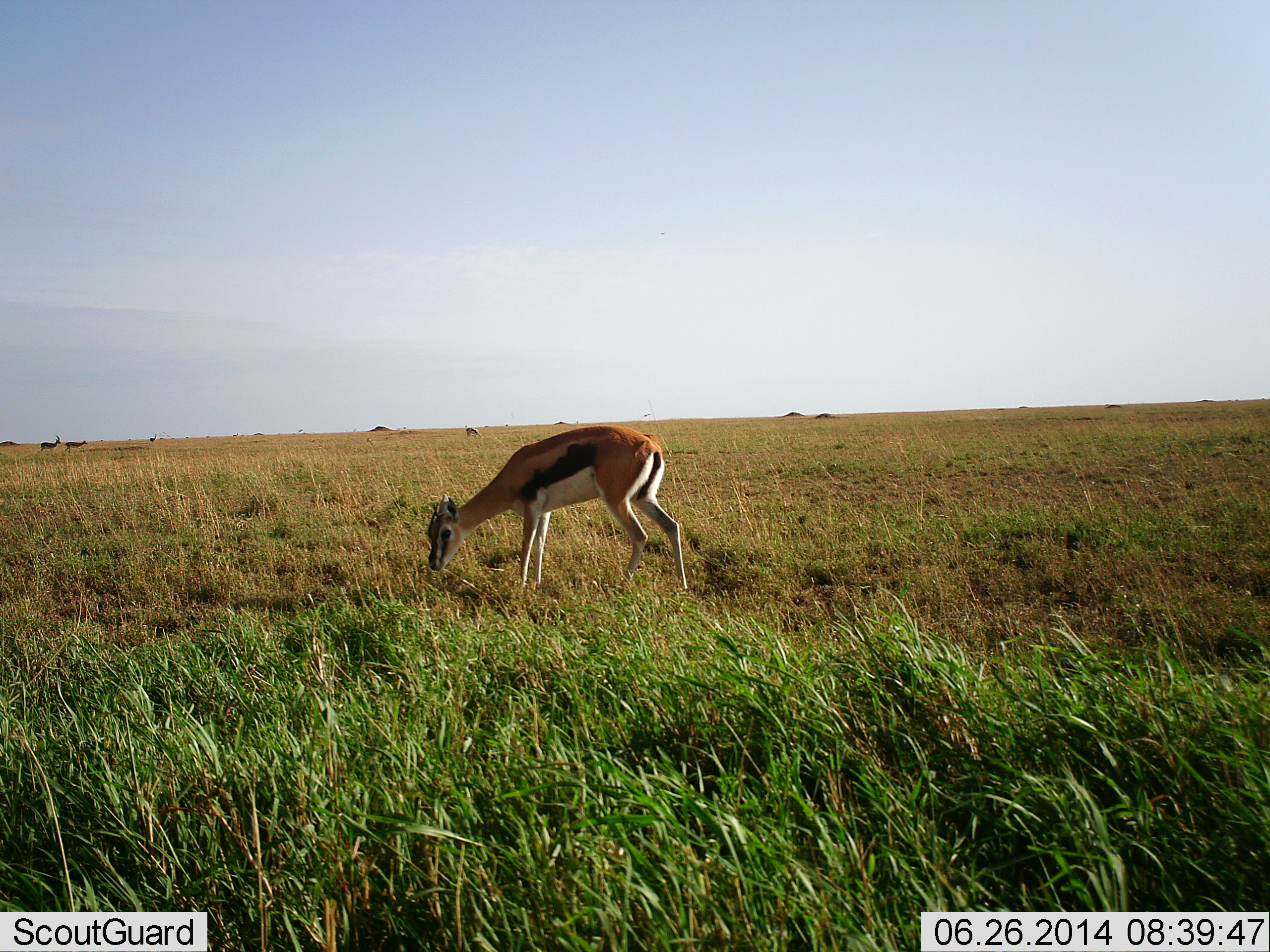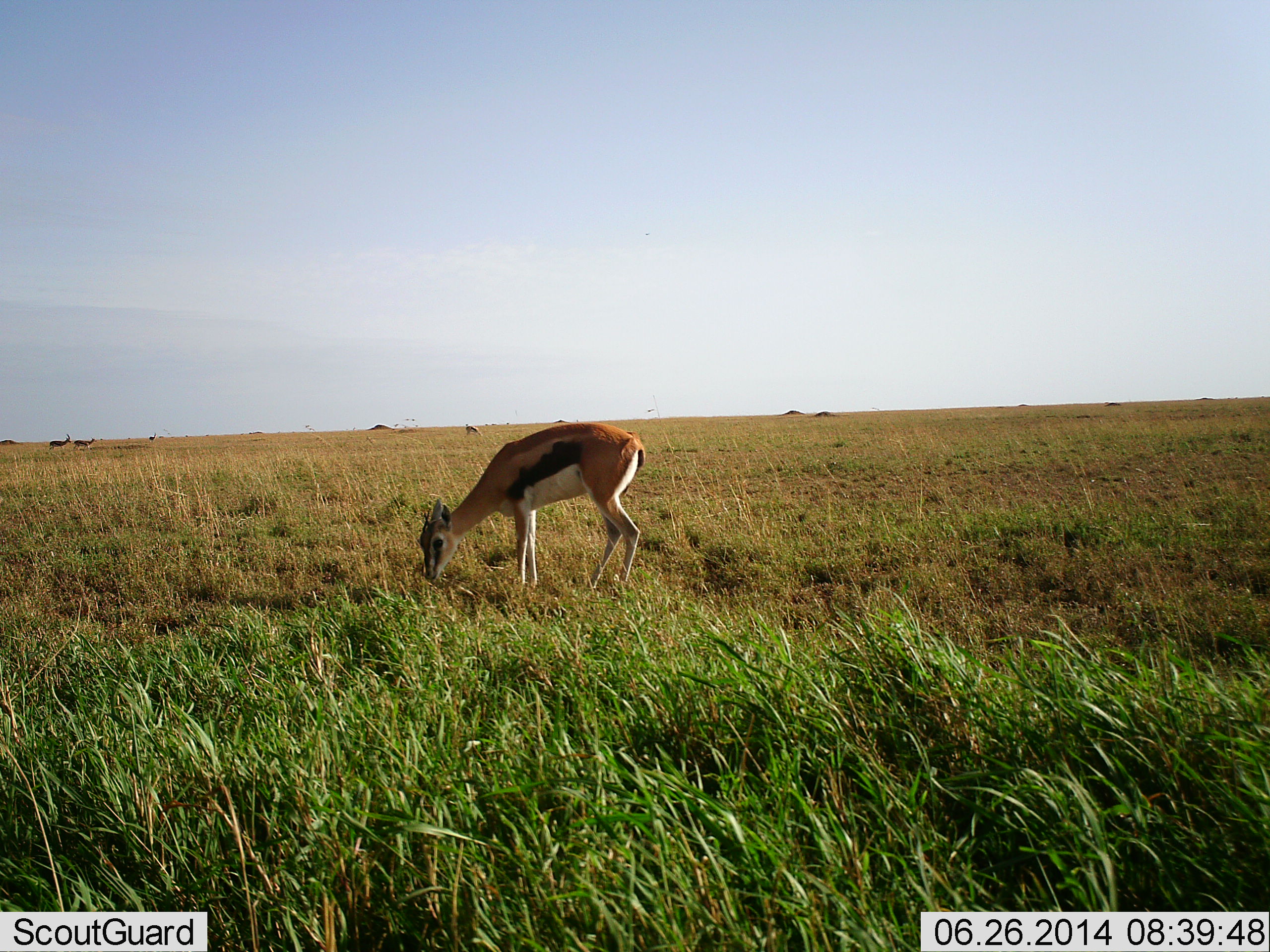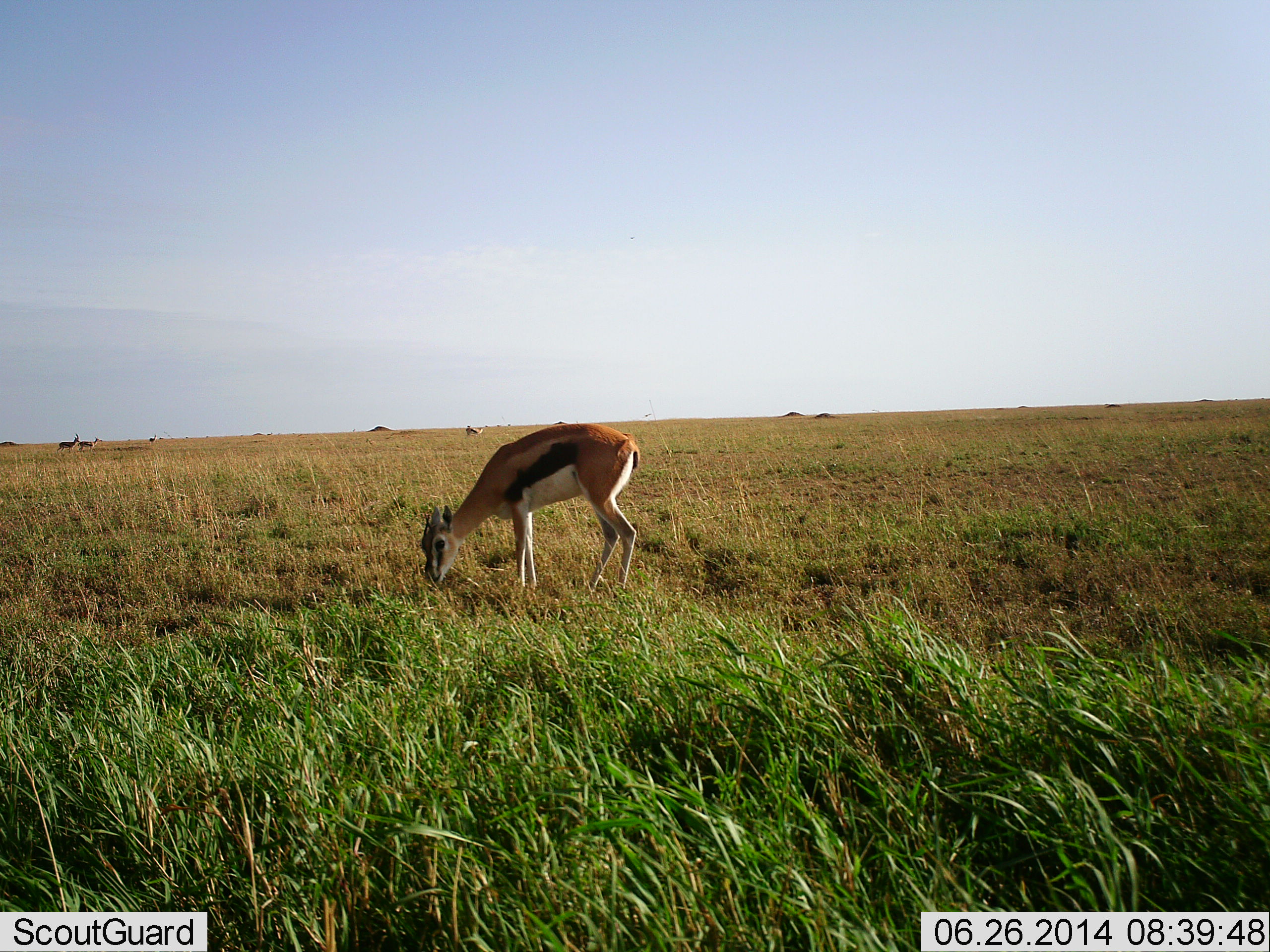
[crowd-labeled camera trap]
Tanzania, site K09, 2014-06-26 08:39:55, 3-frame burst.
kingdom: Animalia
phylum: Chordata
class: Mammalia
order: Artiodactyla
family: Bovidae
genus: Eudorcas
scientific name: Eudorcas thomsonii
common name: thomson's gazelle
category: gazellethomsons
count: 1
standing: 30%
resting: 0%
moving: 20%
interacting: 0%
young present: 10%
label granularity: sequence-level